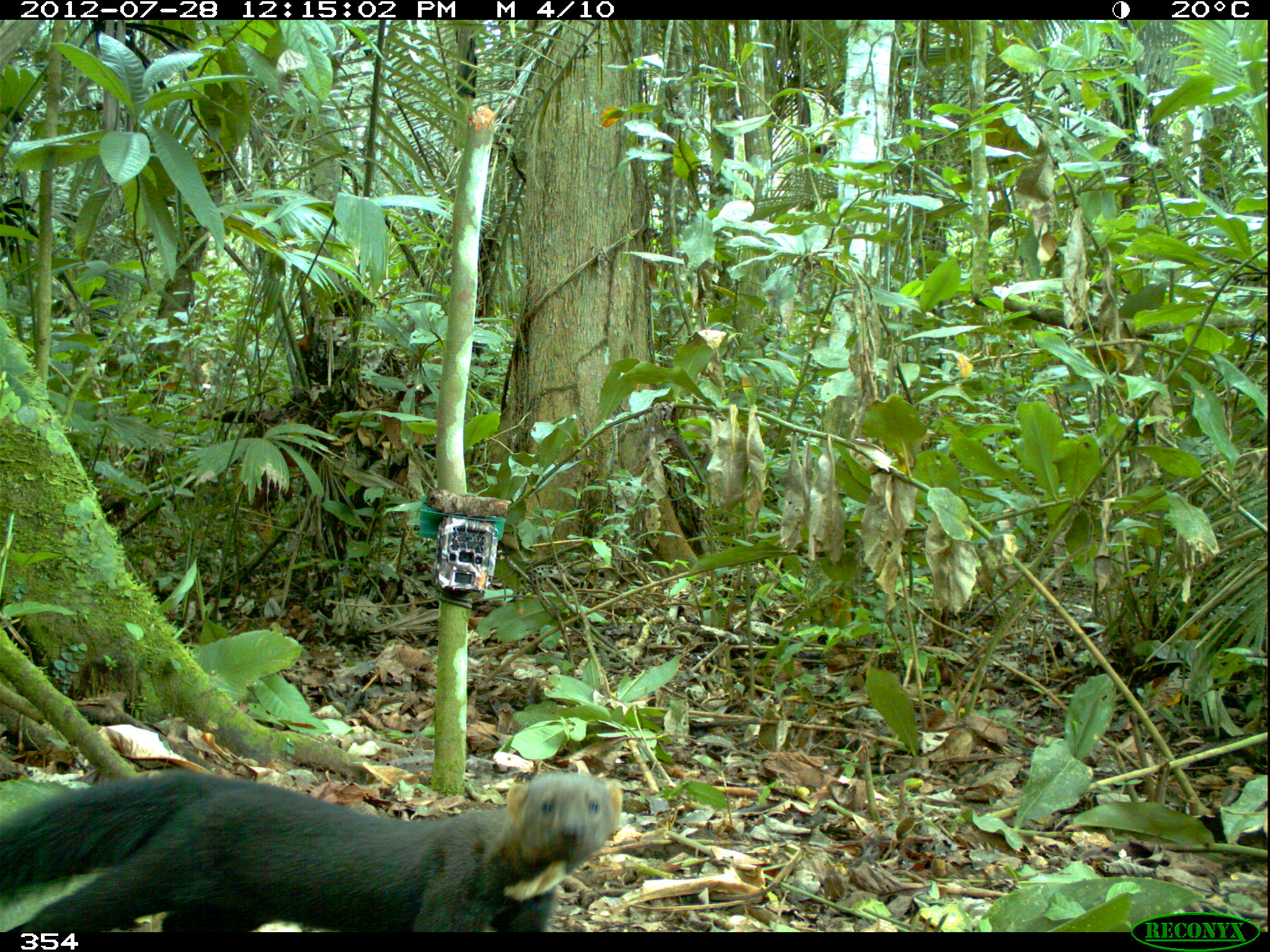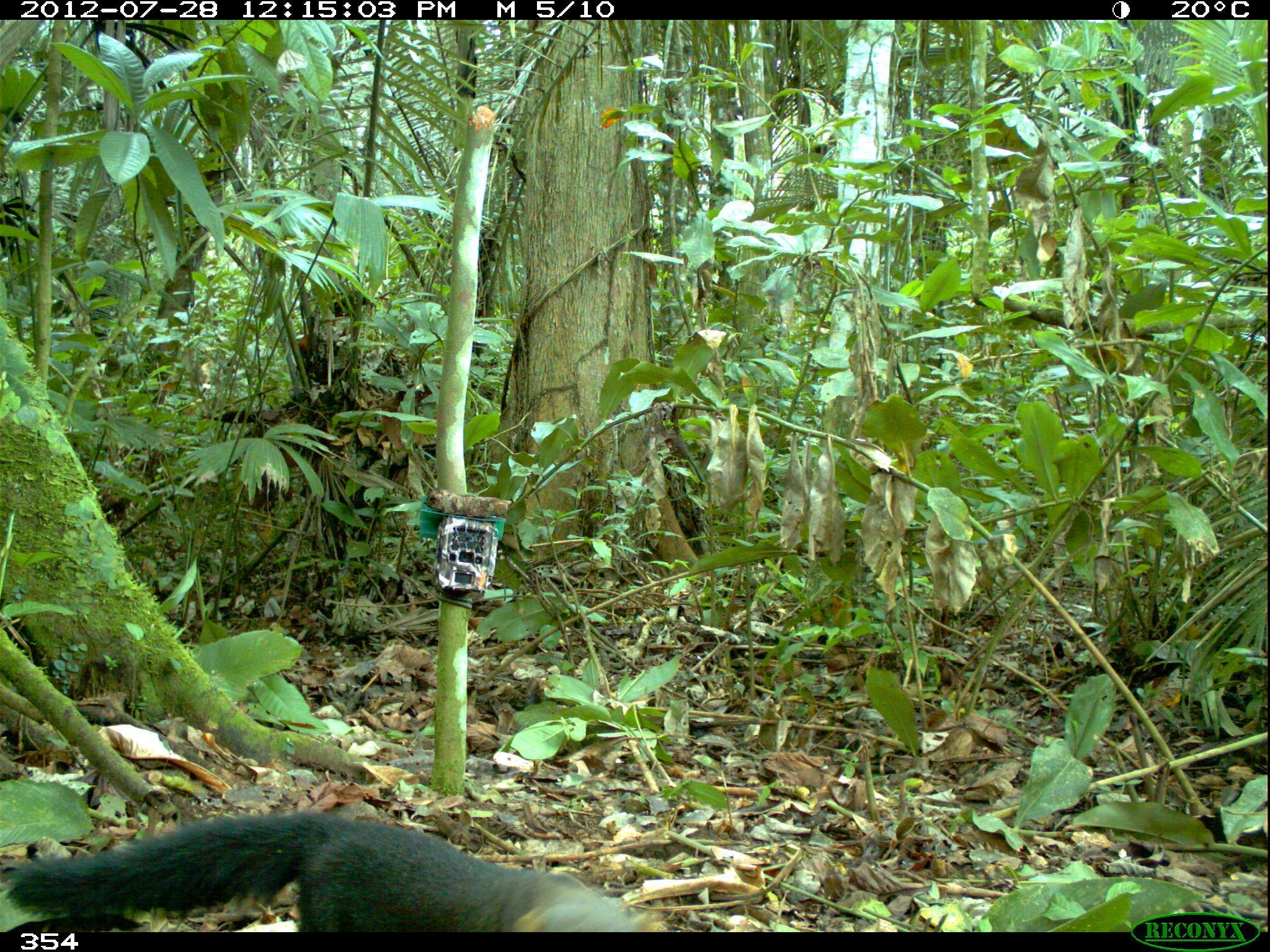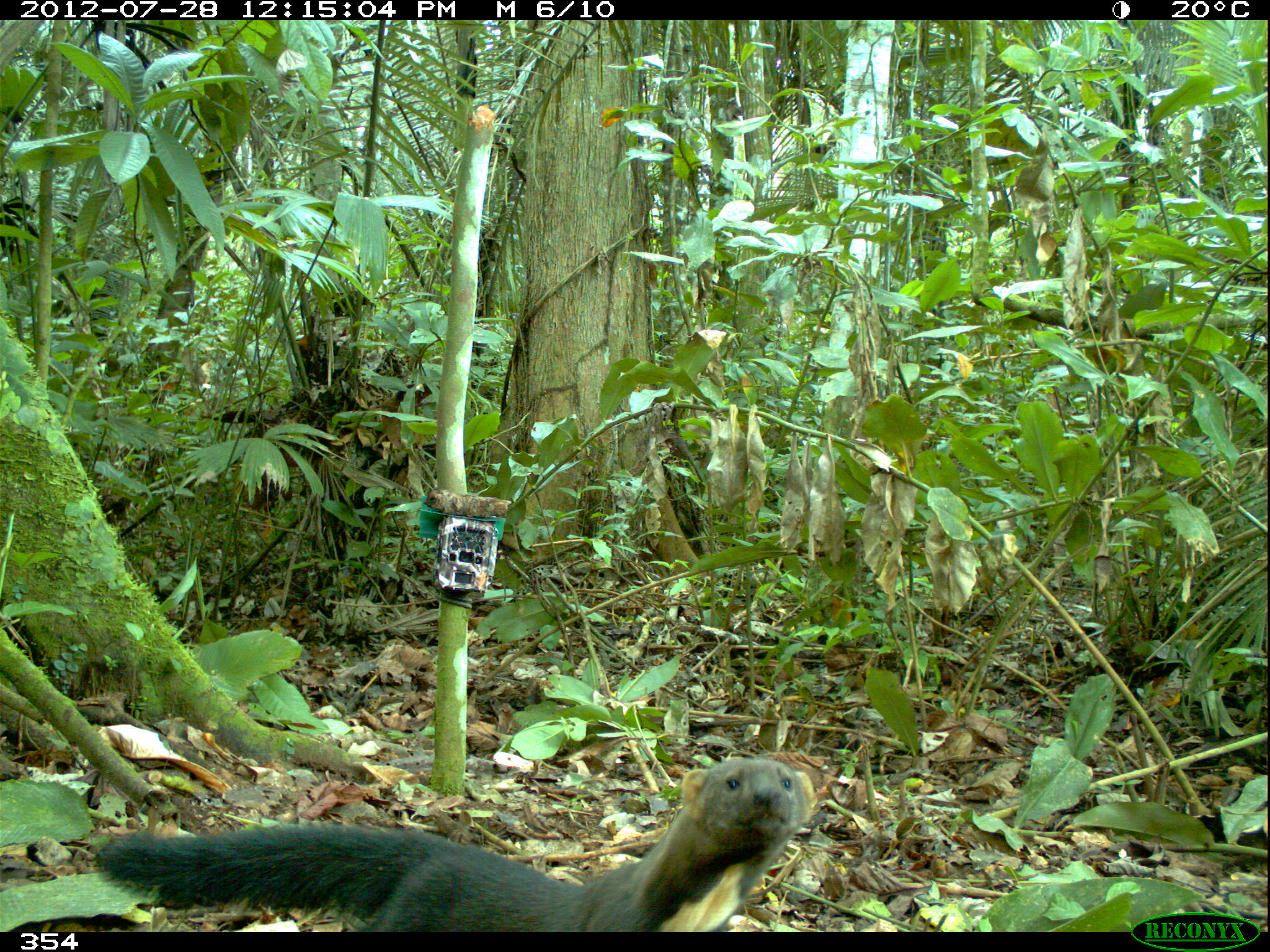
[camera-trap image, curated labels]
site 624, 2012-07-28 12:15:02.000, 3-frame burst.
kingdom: Animalia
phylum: Chordata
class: Mammalia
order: Carnivora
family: Mustelidae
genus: Eira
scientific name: Eira barbara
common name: tayra